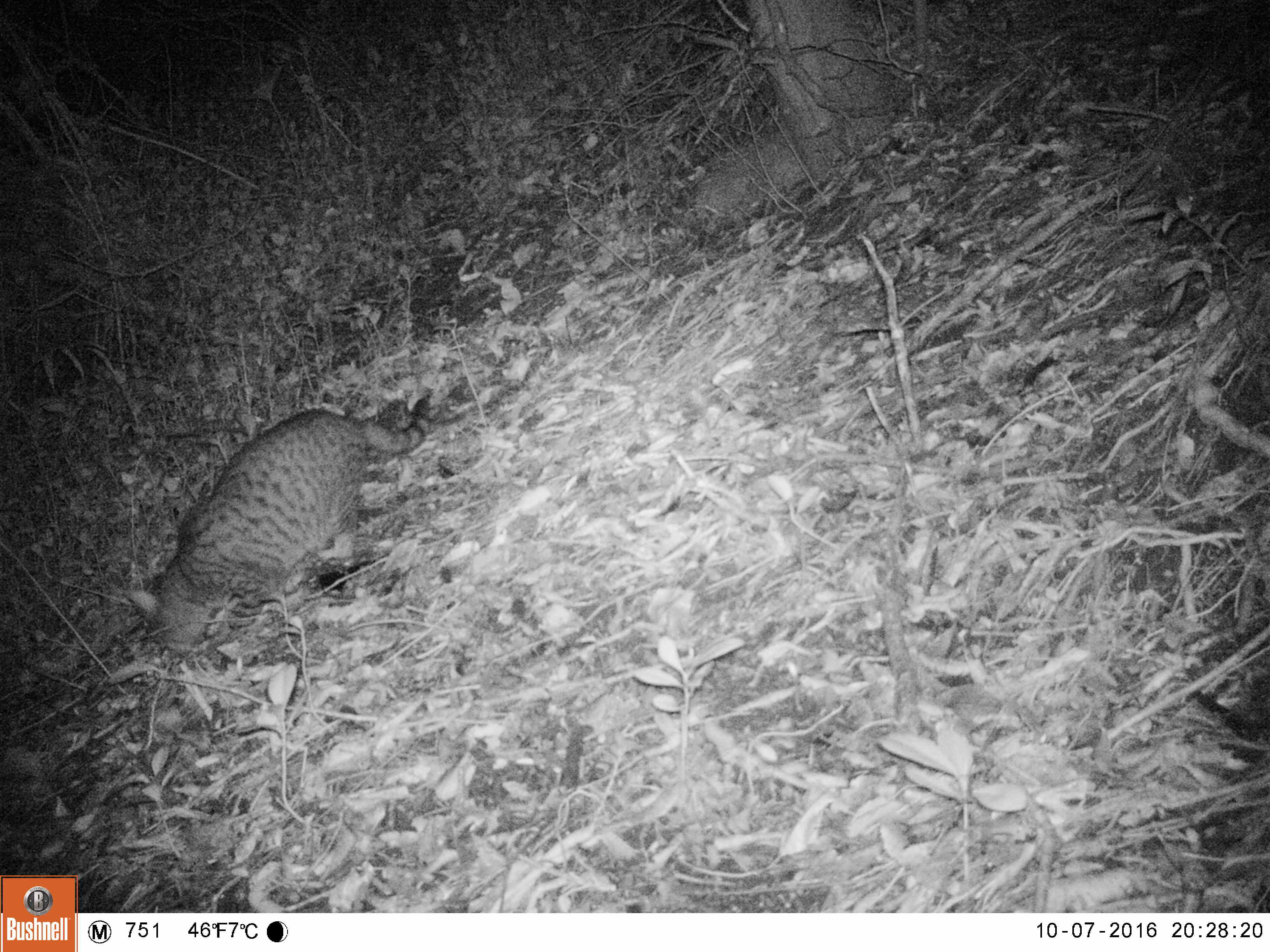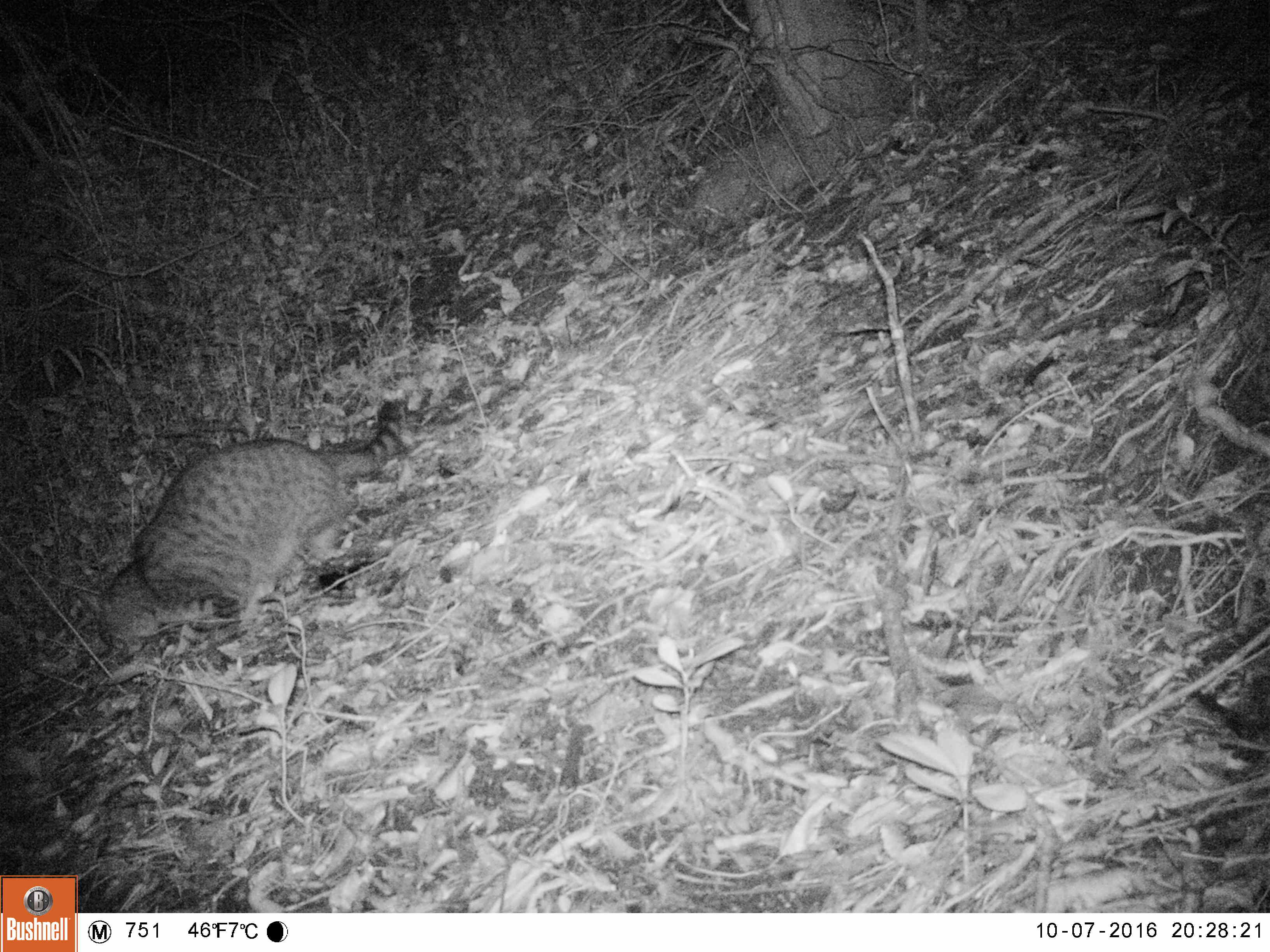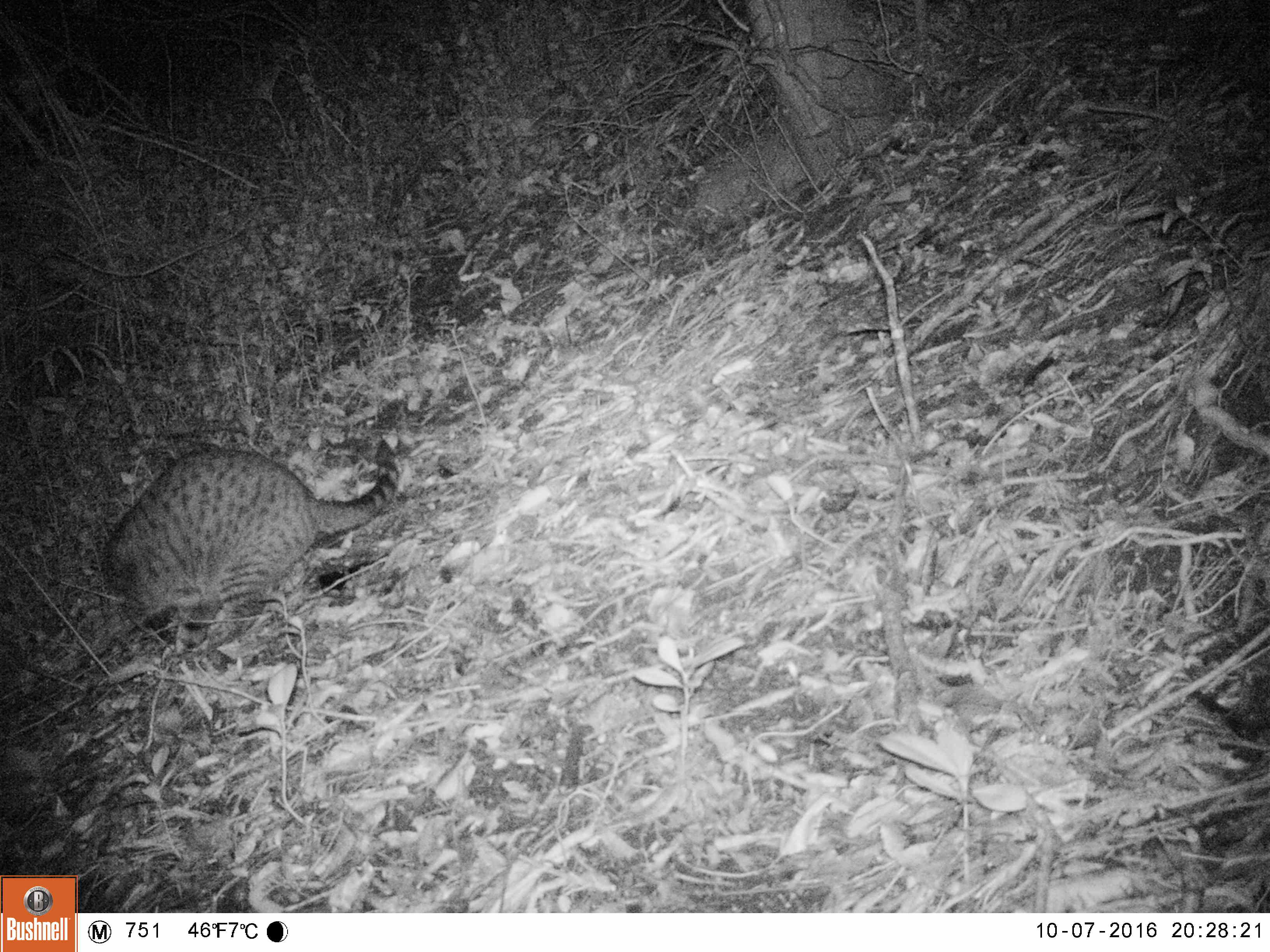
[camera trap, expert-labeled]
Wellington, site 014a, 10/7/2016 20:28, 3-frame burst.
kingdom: Animalia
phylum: Chordata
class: Mammalia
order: Carnivora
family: Felidae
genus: Felis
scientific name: Felis catus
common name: cat